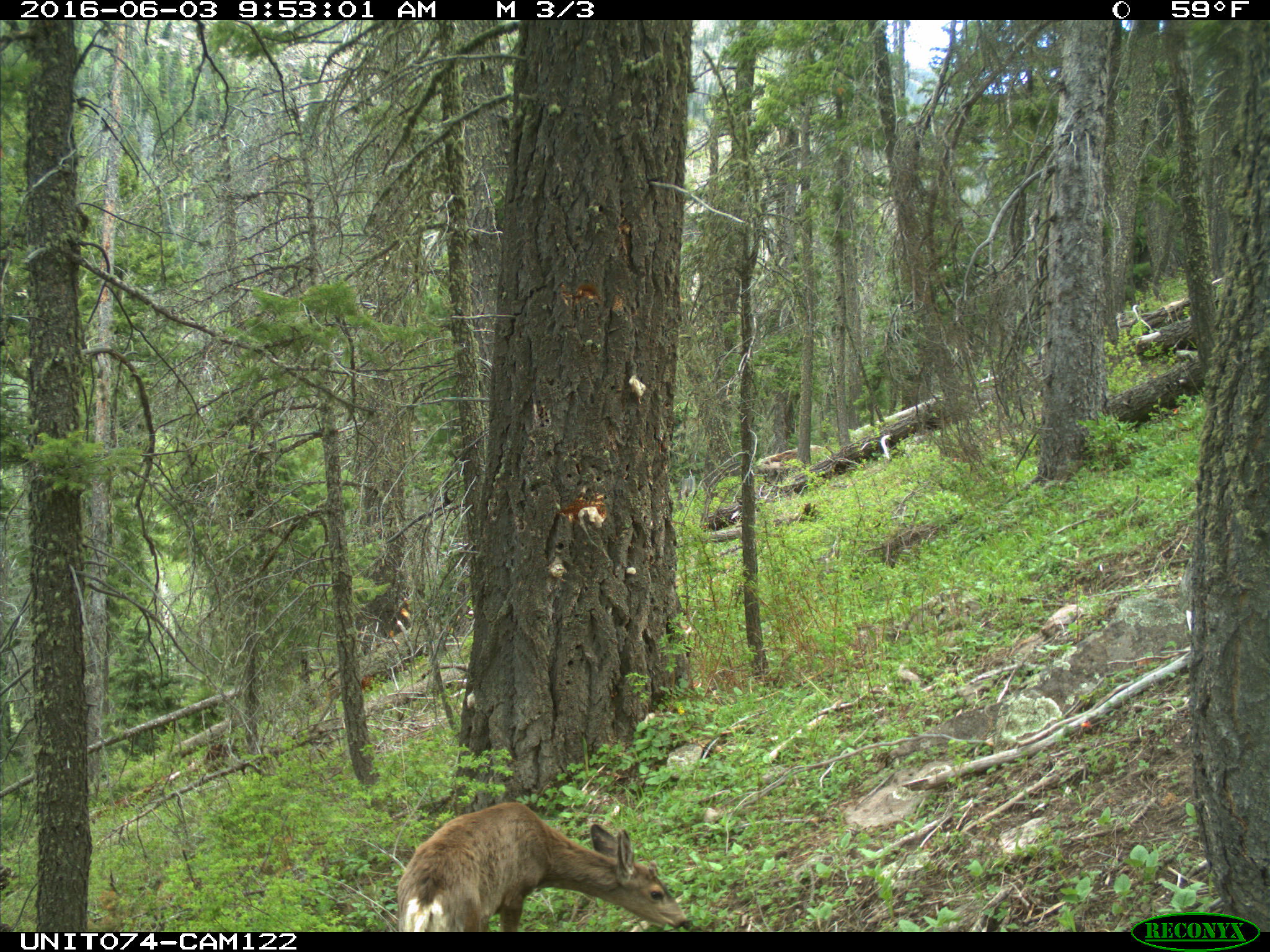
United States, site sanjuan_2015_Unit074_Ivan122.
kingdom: Animalia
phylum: Chordata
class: Mammalia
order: Artiodactyla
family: Cervidae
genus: Odocoileus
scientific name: Odocoileus hemionus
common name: mule deer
Odocoileus hemionus (mule deer).